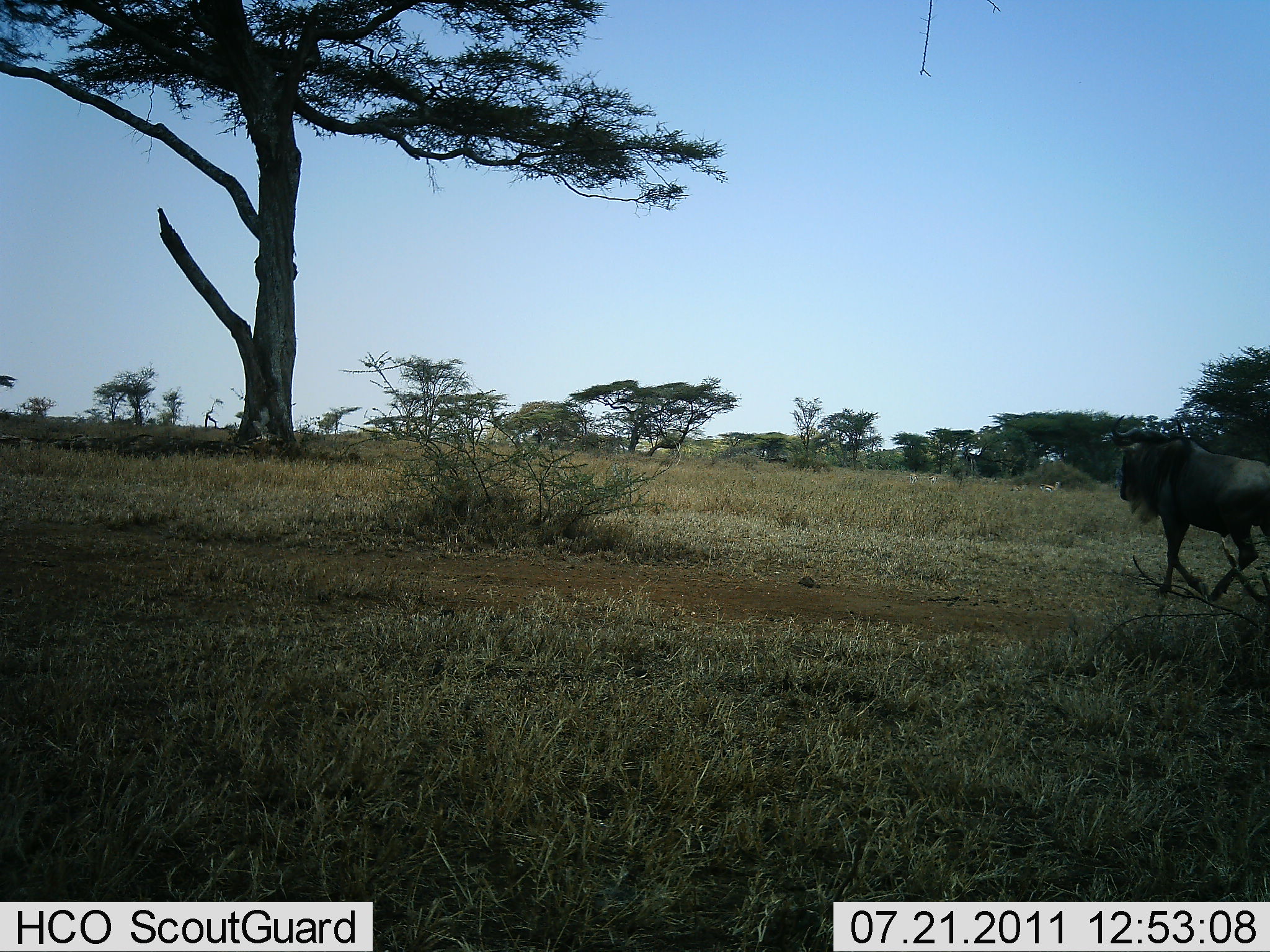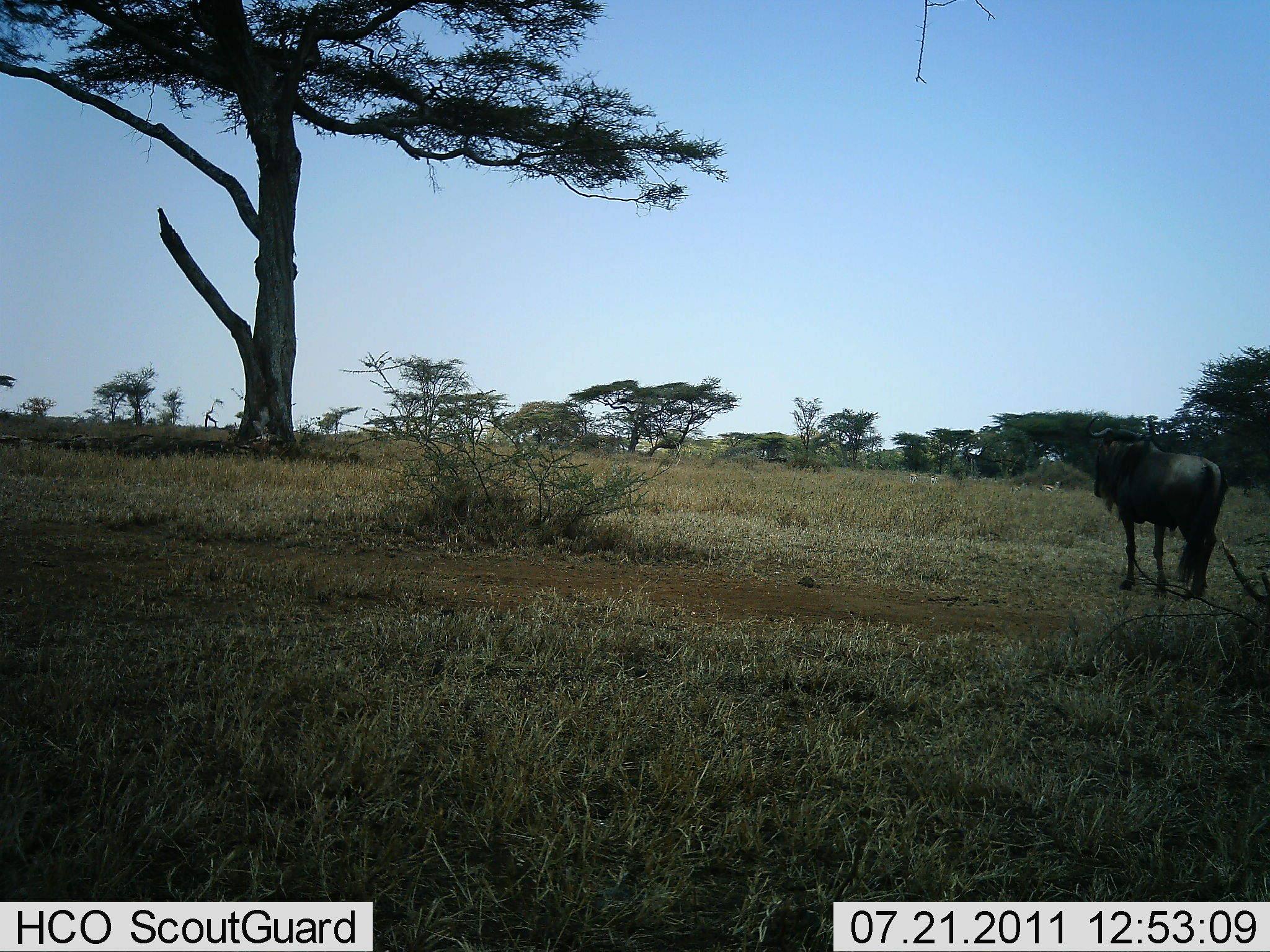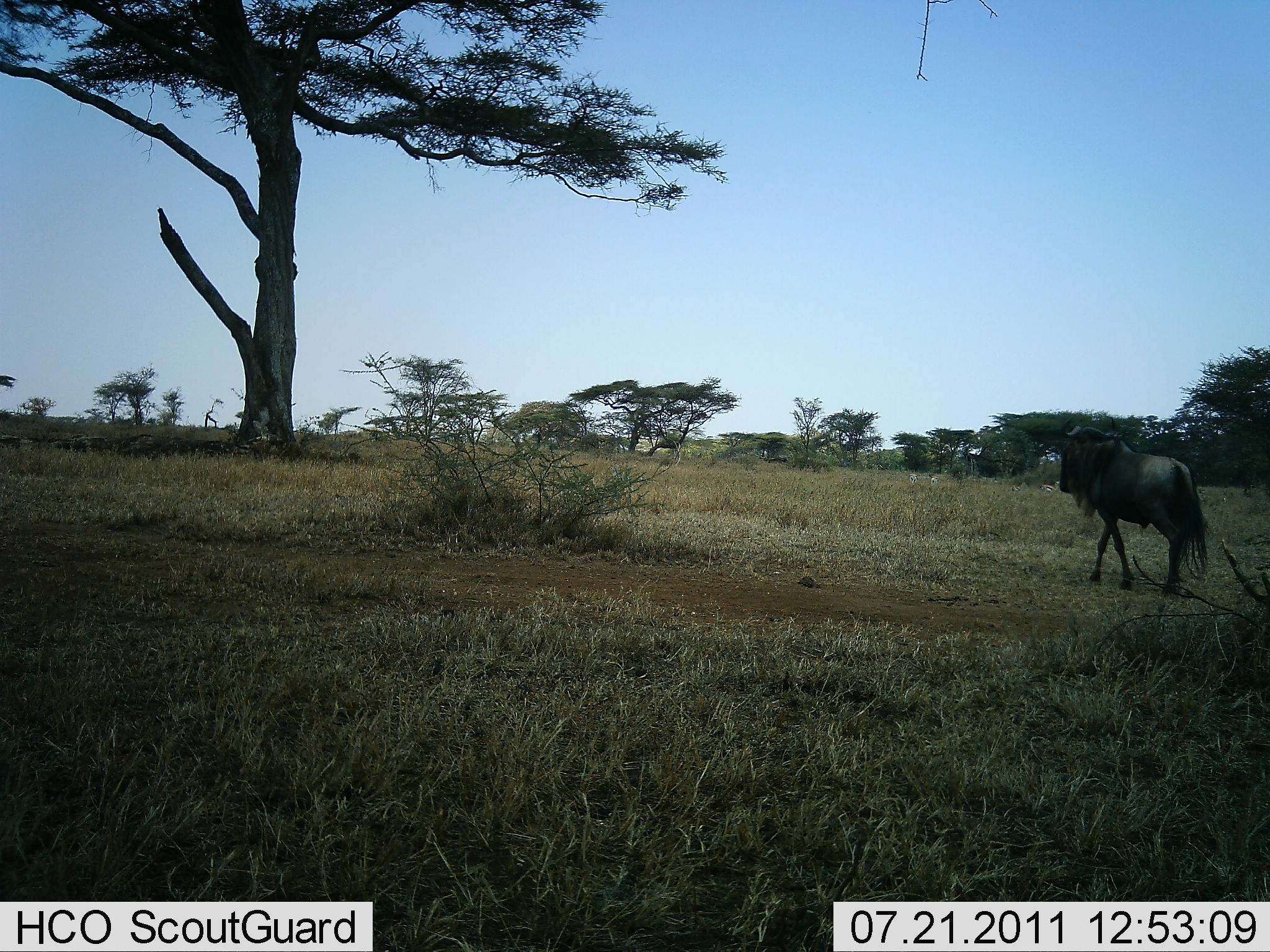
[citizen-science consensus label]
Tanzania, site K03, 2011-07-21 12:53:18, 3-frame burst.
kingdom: Animalia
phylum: Chordata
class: Mammalia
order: Artiodactyla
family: Bovidae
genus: Connochaetes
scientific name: Connochaetes taurinus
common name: blue wildebeest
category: wildebeest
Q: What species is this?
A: Wildebeest (blue wildebeest) (Connochaetes taurinus).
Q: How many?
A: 1.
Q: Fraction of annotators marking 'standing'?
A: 10%.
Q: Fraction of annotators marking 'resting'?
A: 0%.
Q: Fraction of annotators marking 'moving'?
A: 90%.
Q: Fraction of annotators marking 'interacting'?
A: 0%.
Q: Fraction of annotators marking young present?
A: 0%.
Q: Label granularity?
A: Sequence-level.